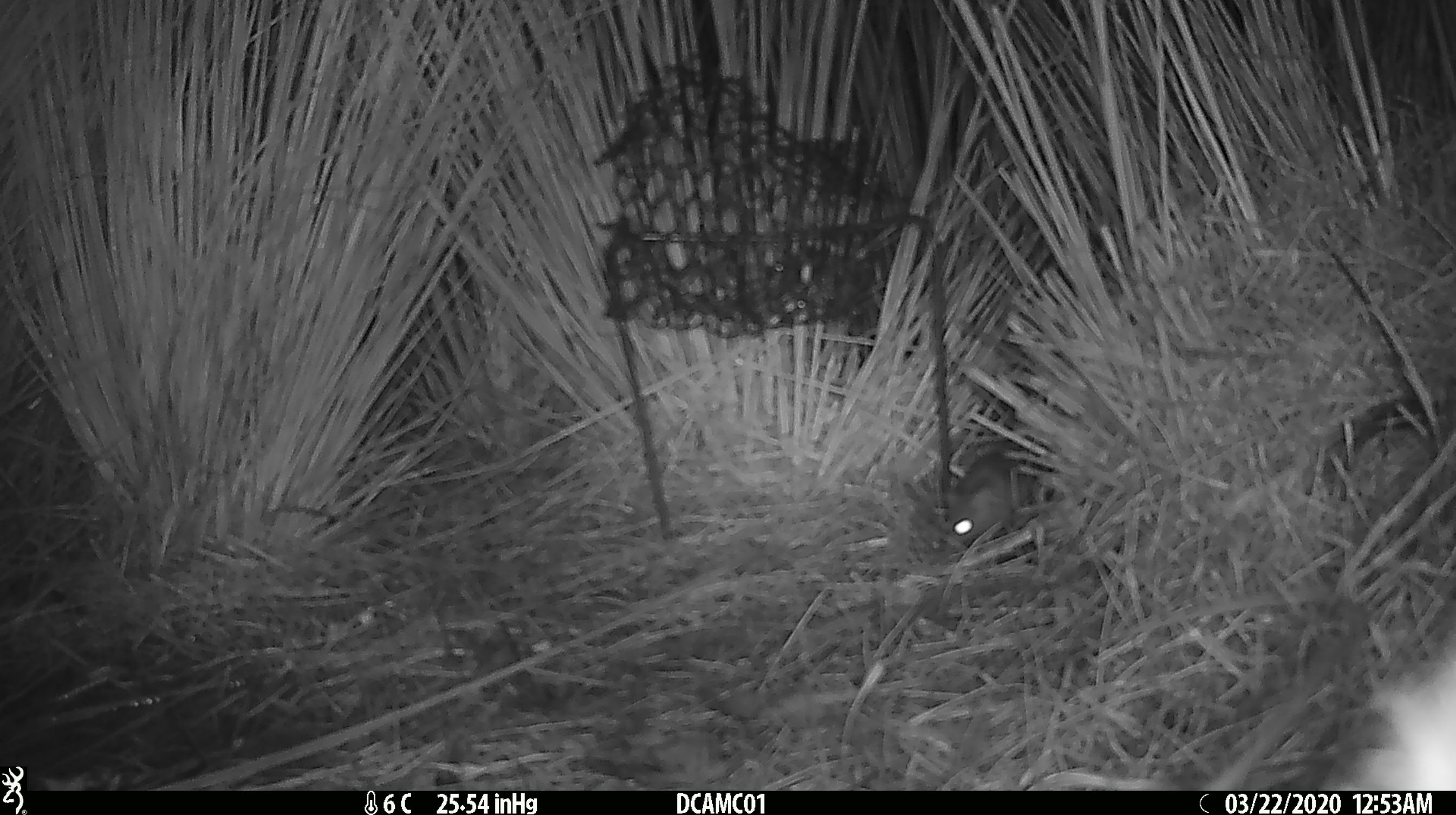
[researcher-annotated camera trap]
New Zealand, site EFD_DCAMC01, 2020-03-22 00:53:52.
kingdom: Animalia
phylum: Chordata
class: Mammalia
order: Rodentia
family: Muridae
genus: Mus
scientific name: Mus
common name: mouse